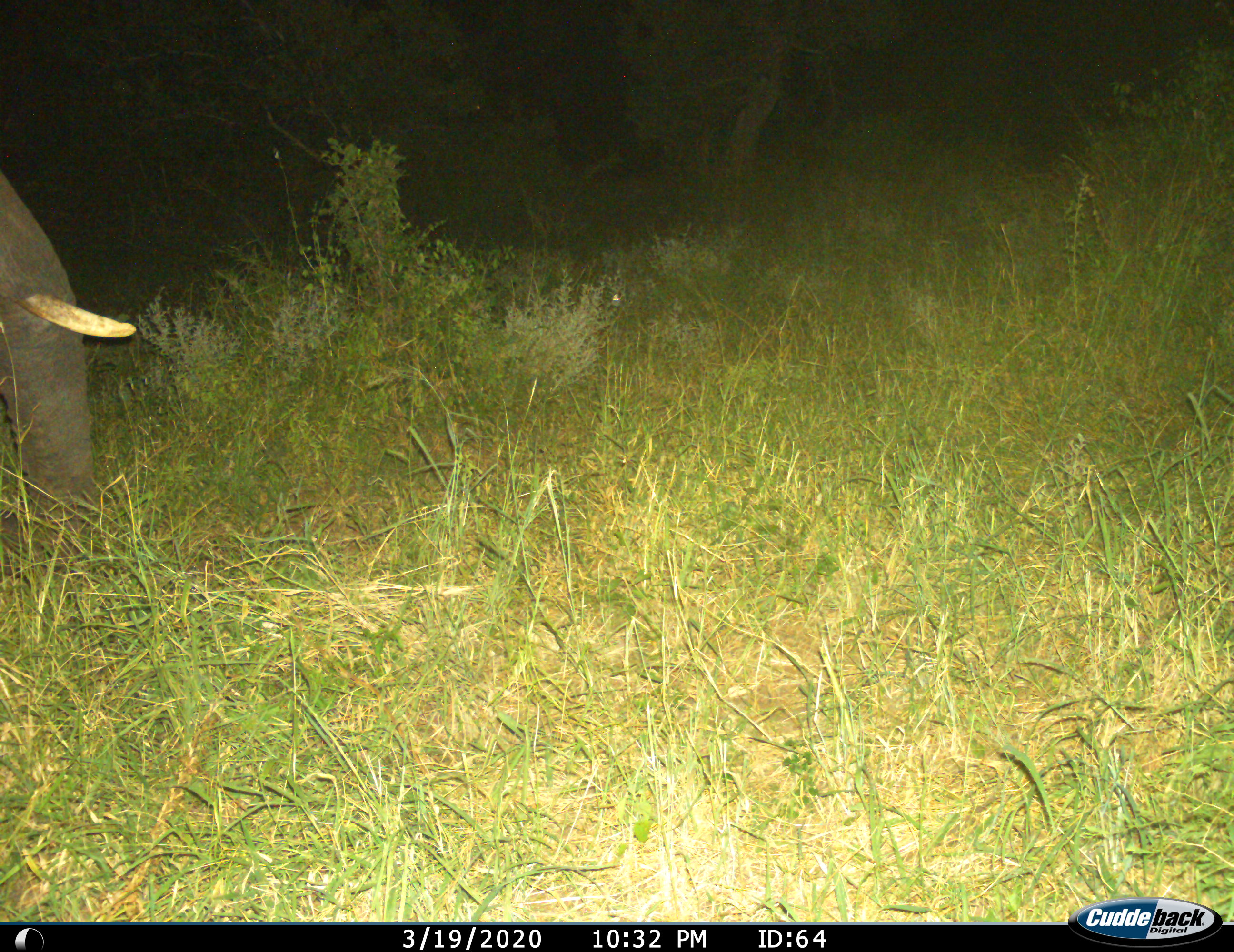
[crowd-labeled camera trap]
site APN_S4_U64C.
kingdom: Animalia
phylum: Chordata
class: Mammalia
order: Proboscidea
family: Elephantidae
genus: Loxodonta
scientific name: Loxodonta africana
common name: african bush elephant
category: elephant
Elephant (african bush elephant) (Loxodonta africana), count 1. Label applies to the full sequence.